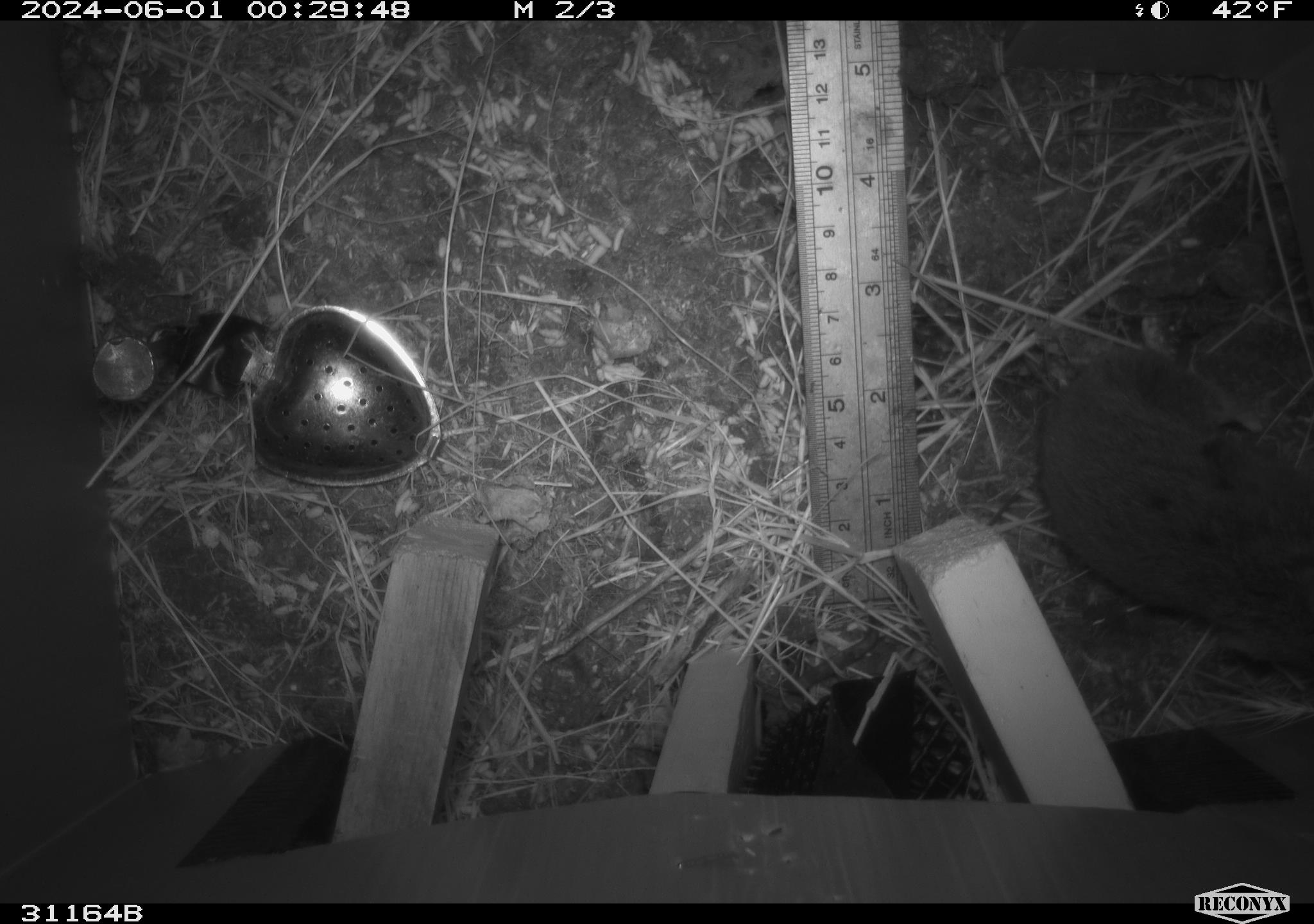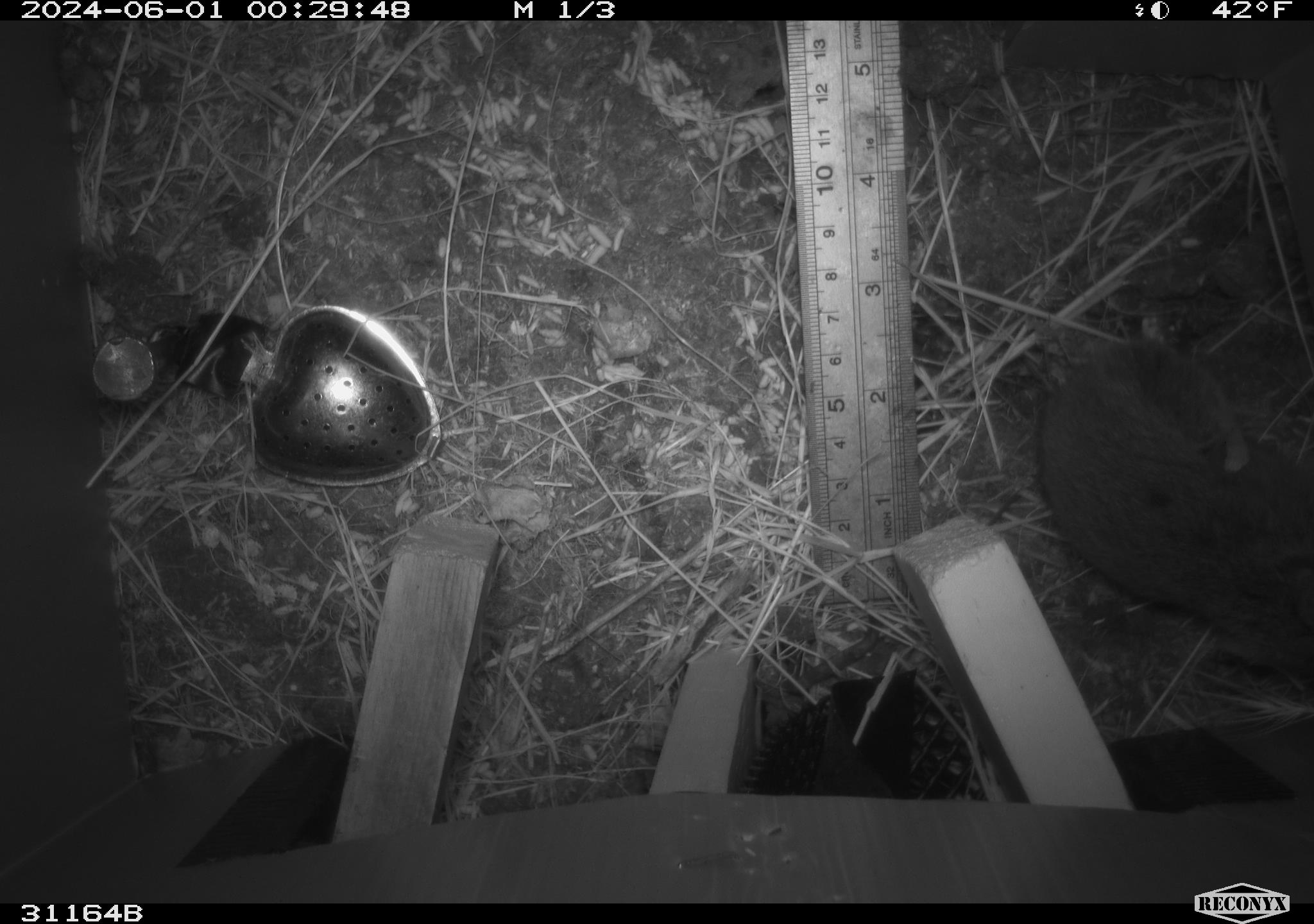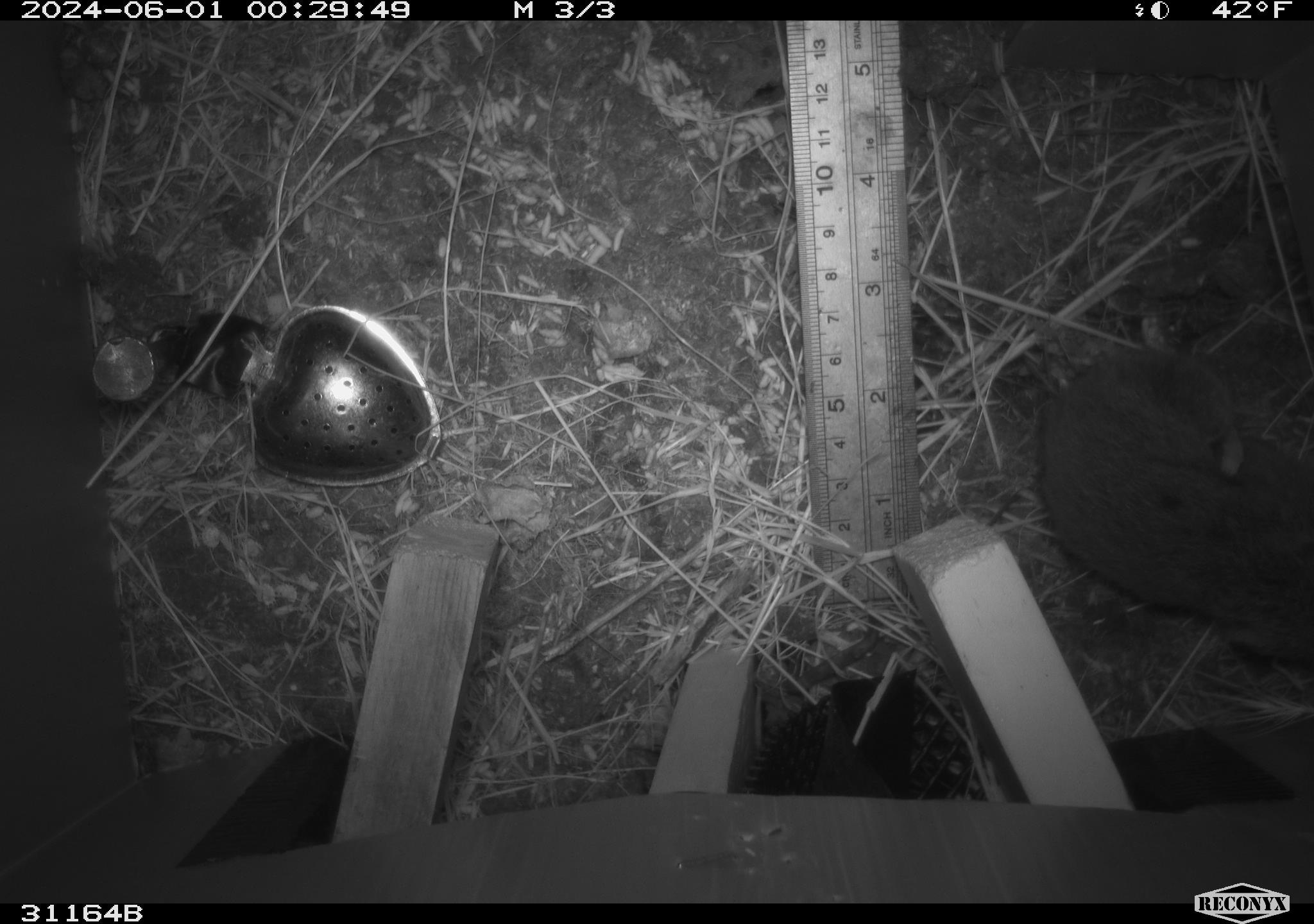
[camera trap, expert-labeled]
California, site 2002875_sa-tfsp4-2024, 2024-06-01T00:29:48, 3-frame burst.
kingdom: Animalia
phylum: Chordata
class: Mammalia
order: Rodentia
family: Cricetidae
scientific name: Arvicolinae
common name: voles, lemmings, and muskrats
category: arvicolinae subfamily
Arvicolinae subfamily (voles, lemmings, and muskrats) (Arvicolinae).